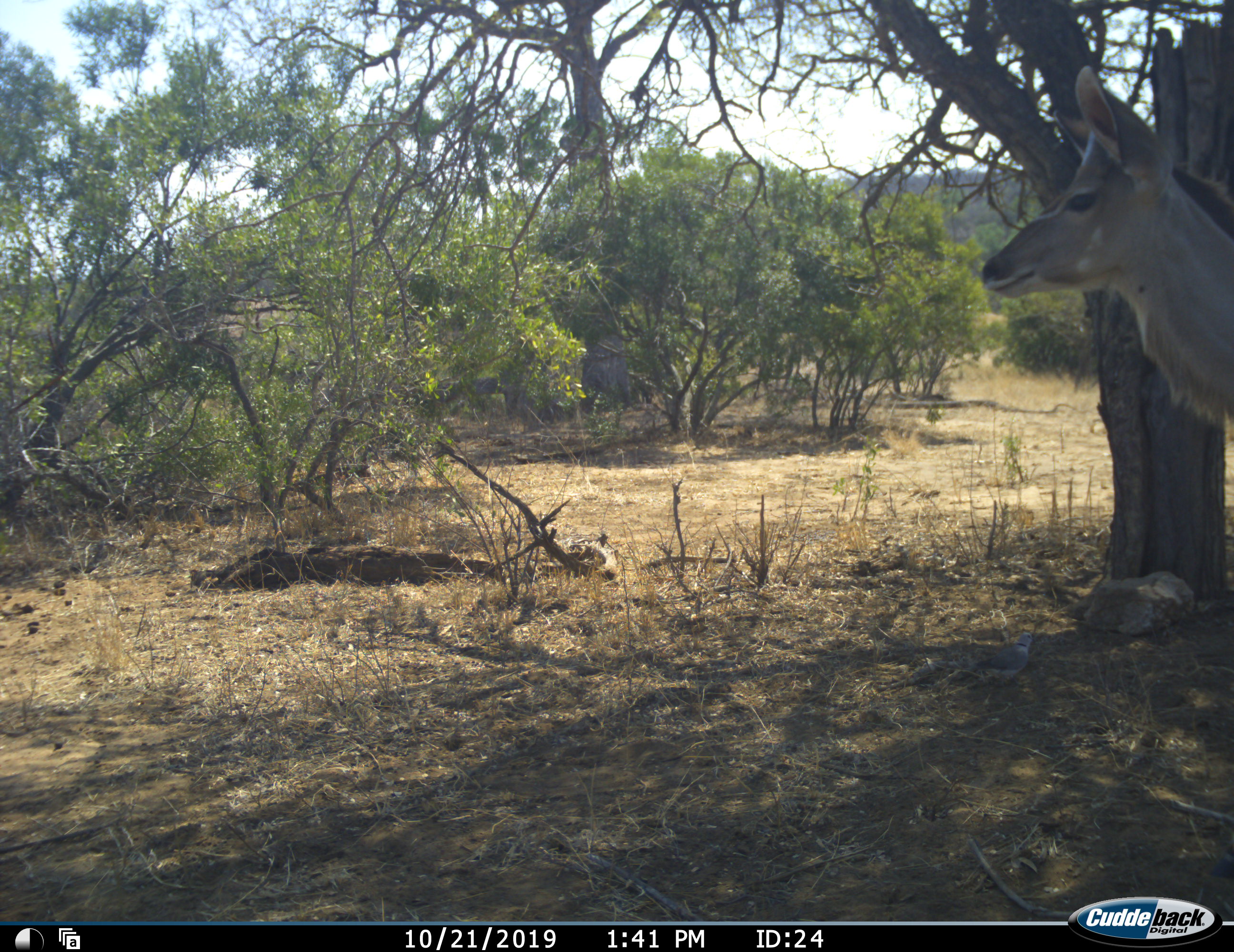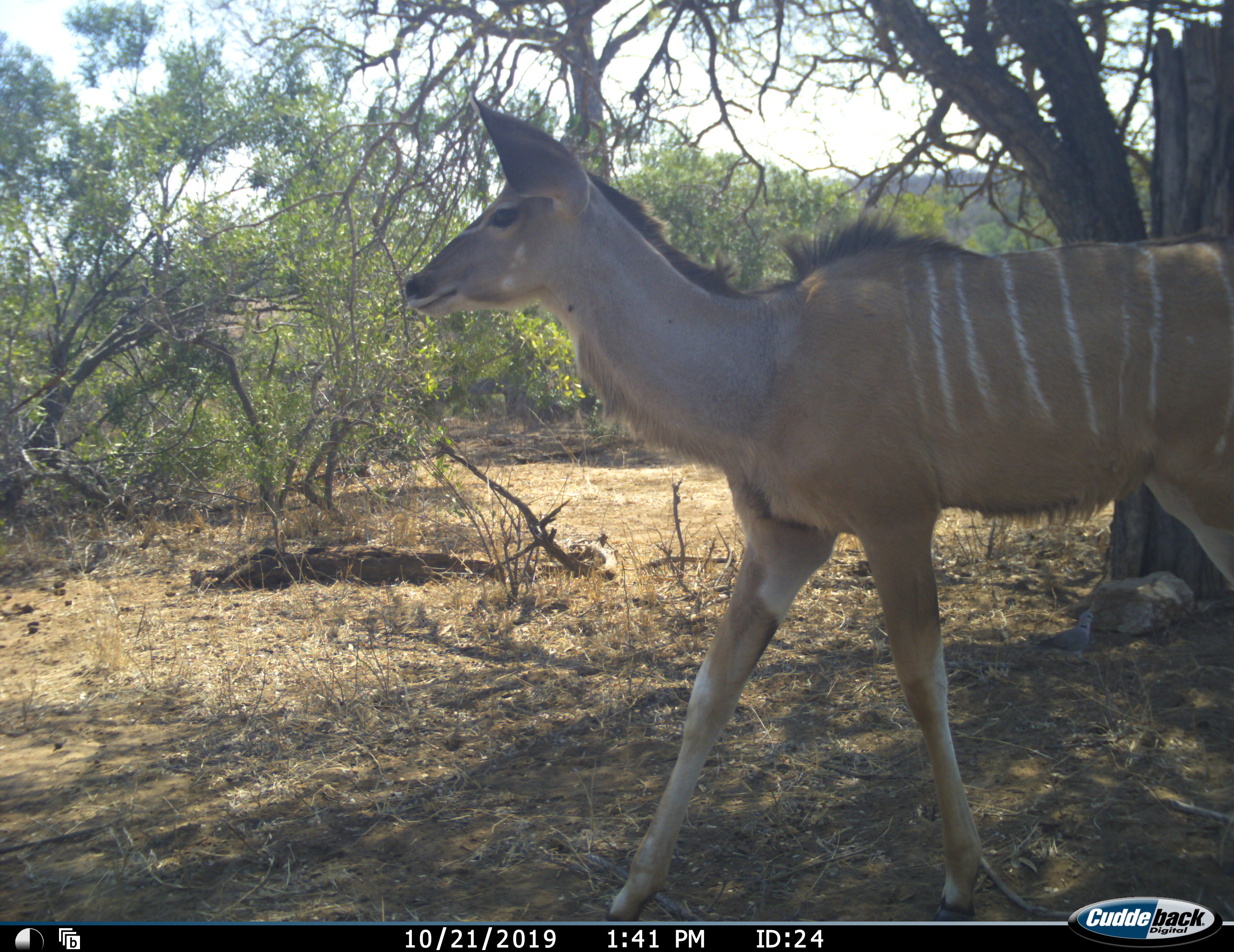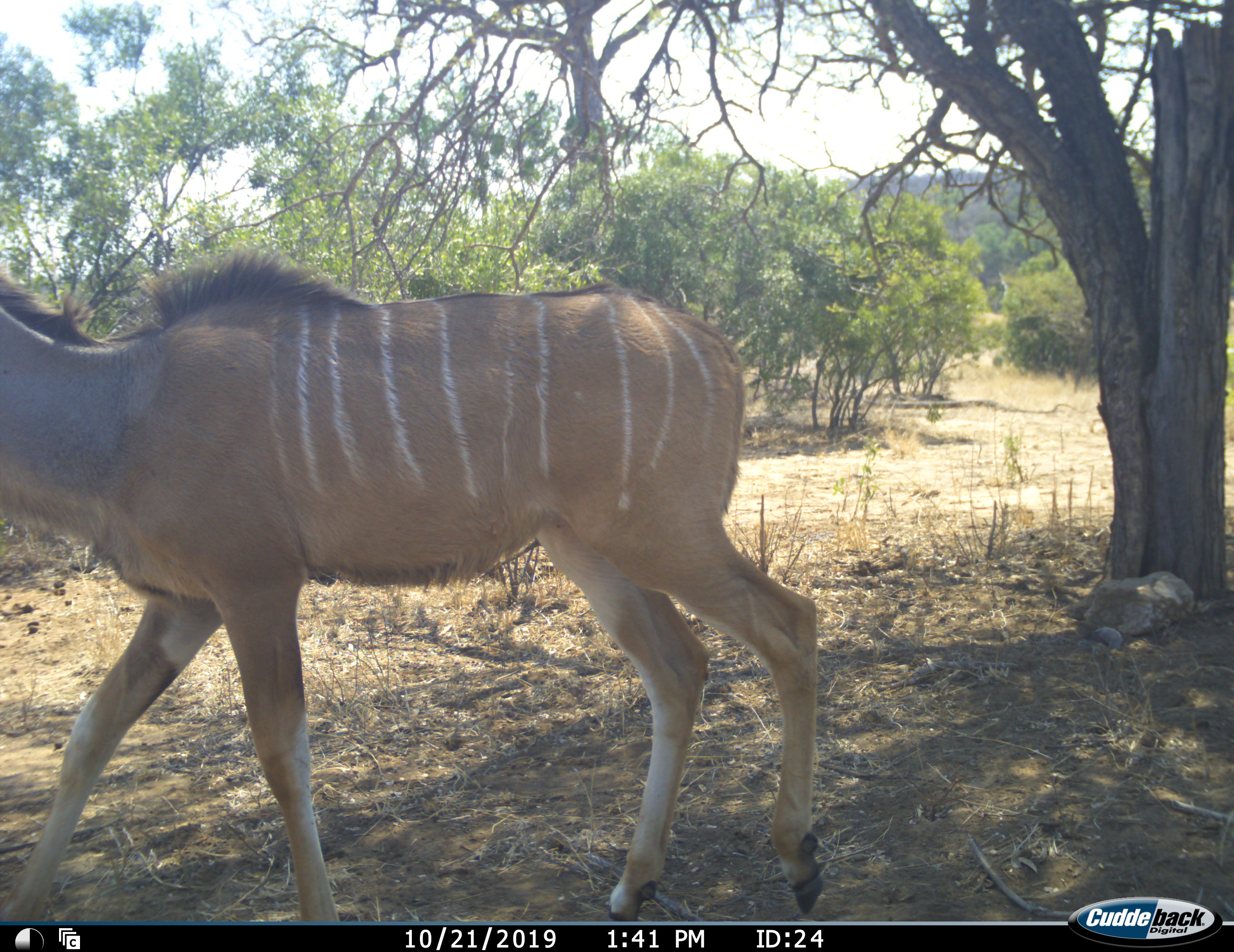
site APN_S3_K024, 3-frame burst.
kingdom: Animalia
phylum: Chordata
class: Mammalia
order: Artiodactyla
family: Bovidae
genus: Tragelaphus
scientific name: Tragelaphus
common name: kudu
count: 1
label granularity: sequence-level